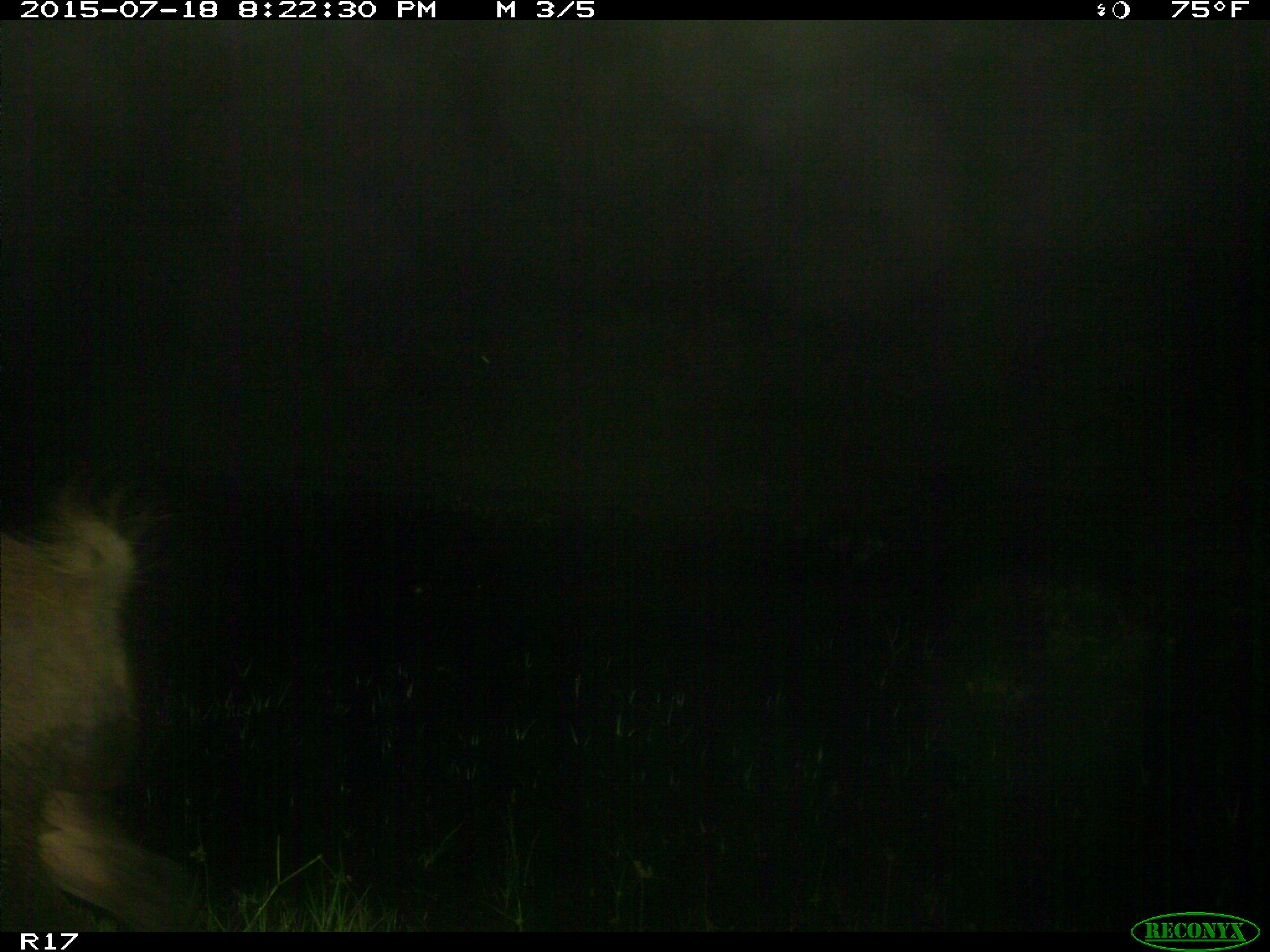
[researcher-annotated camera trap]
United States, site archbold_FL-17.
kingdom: Animalia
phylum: Chordata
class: Mammalia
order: Artiodactyla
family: Suidae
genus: Sus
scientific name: Sus scrofa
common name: wild boar